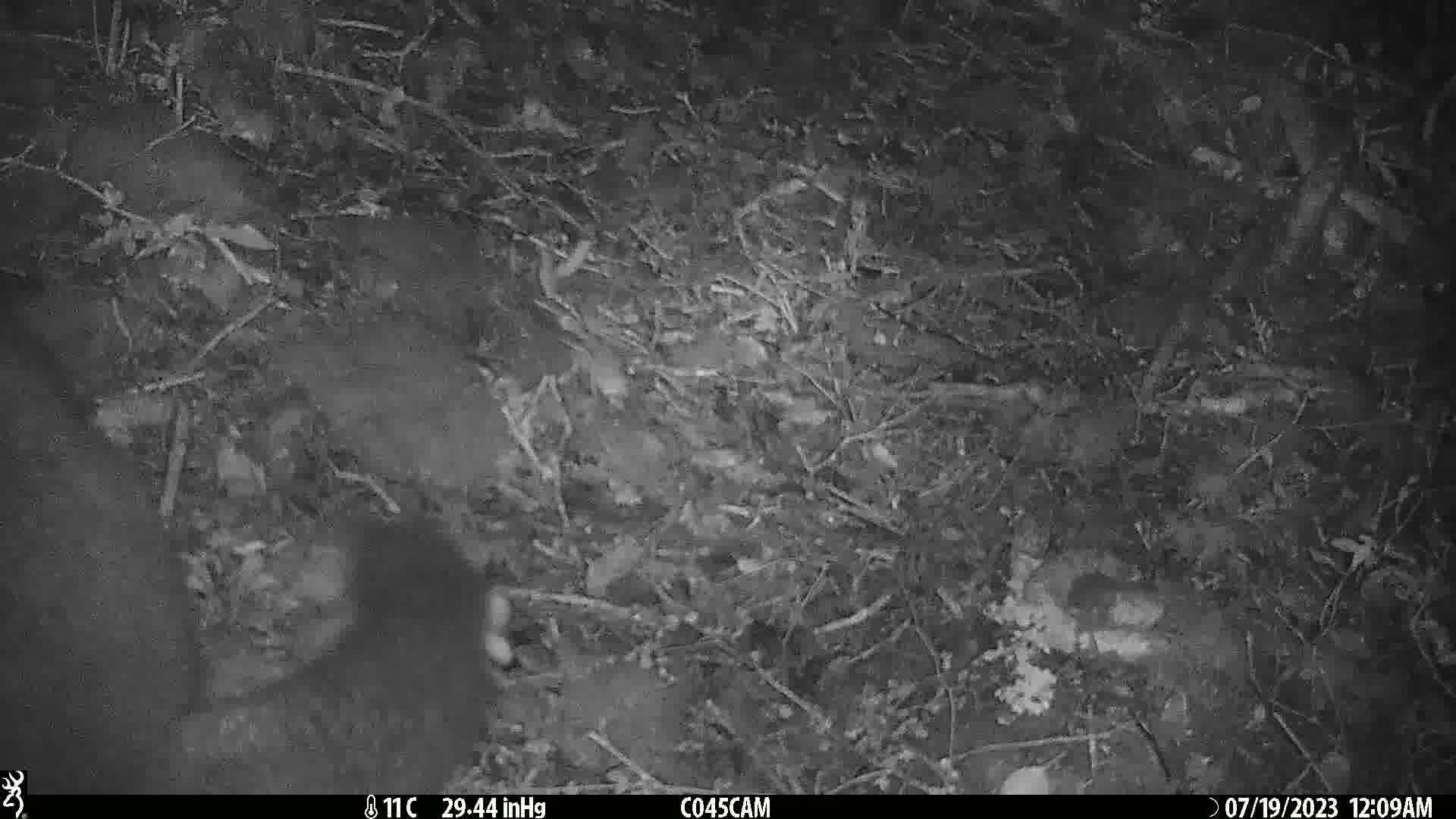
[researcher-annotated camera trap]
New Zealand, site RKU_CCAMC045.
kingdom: Animalia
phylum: Chordata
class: Mammalia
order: Diprotodontia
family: Phalangeridae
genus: Trichosurus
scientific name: Trichosurus vulpecula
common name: common brushtail possum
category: possum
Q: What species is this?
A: Possum (common brushtail possum) (Trichosurus vulpecula).